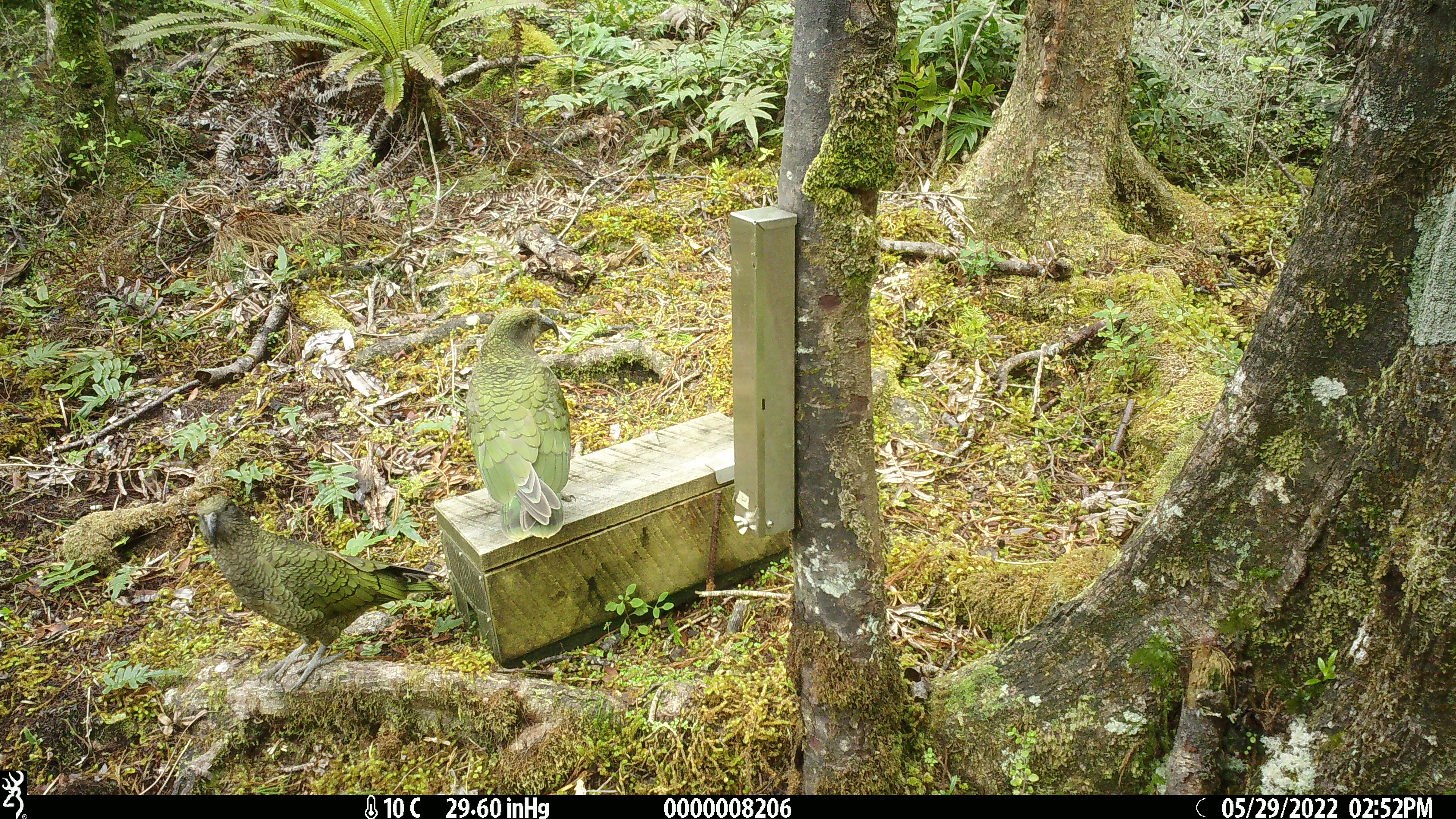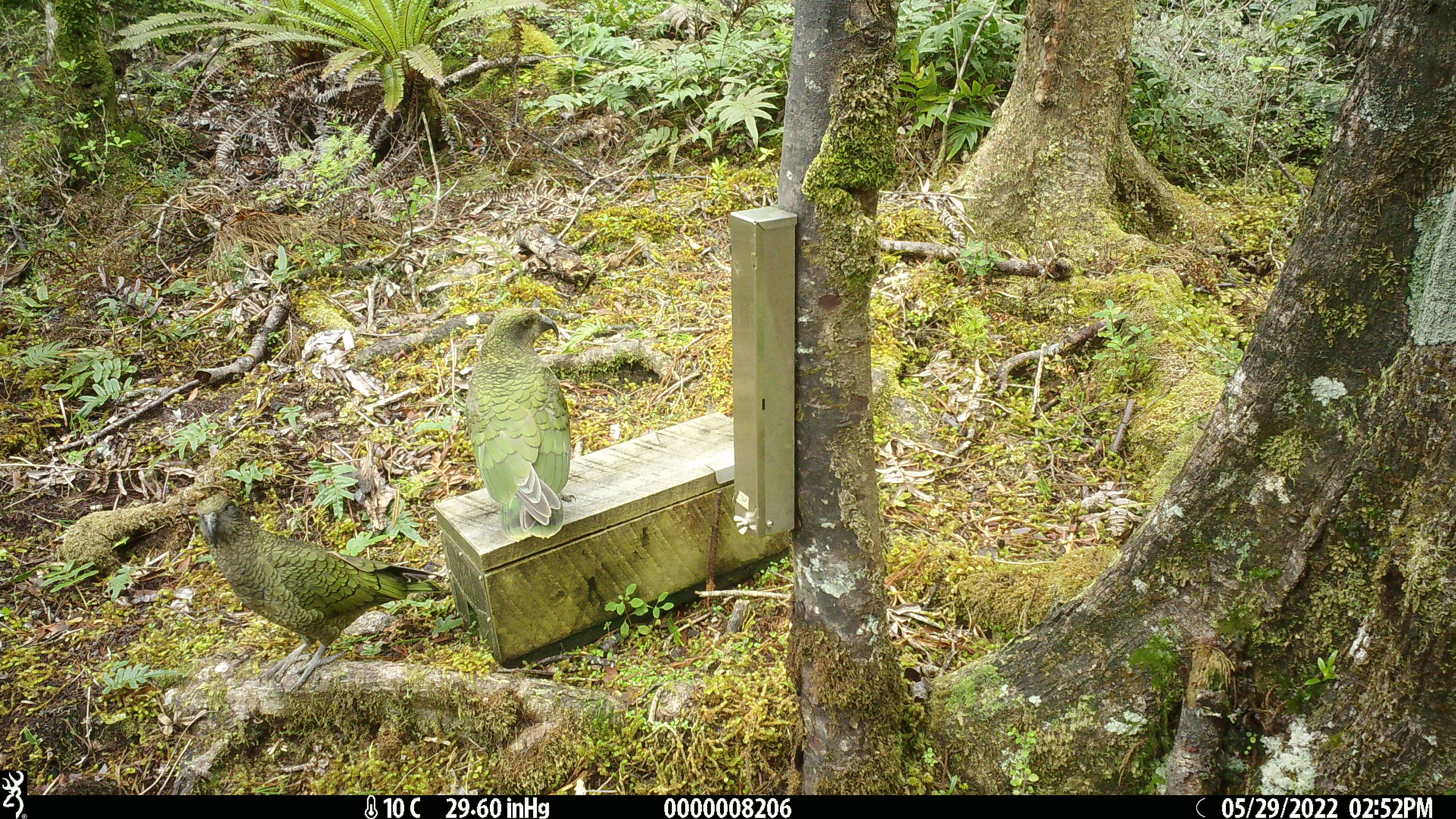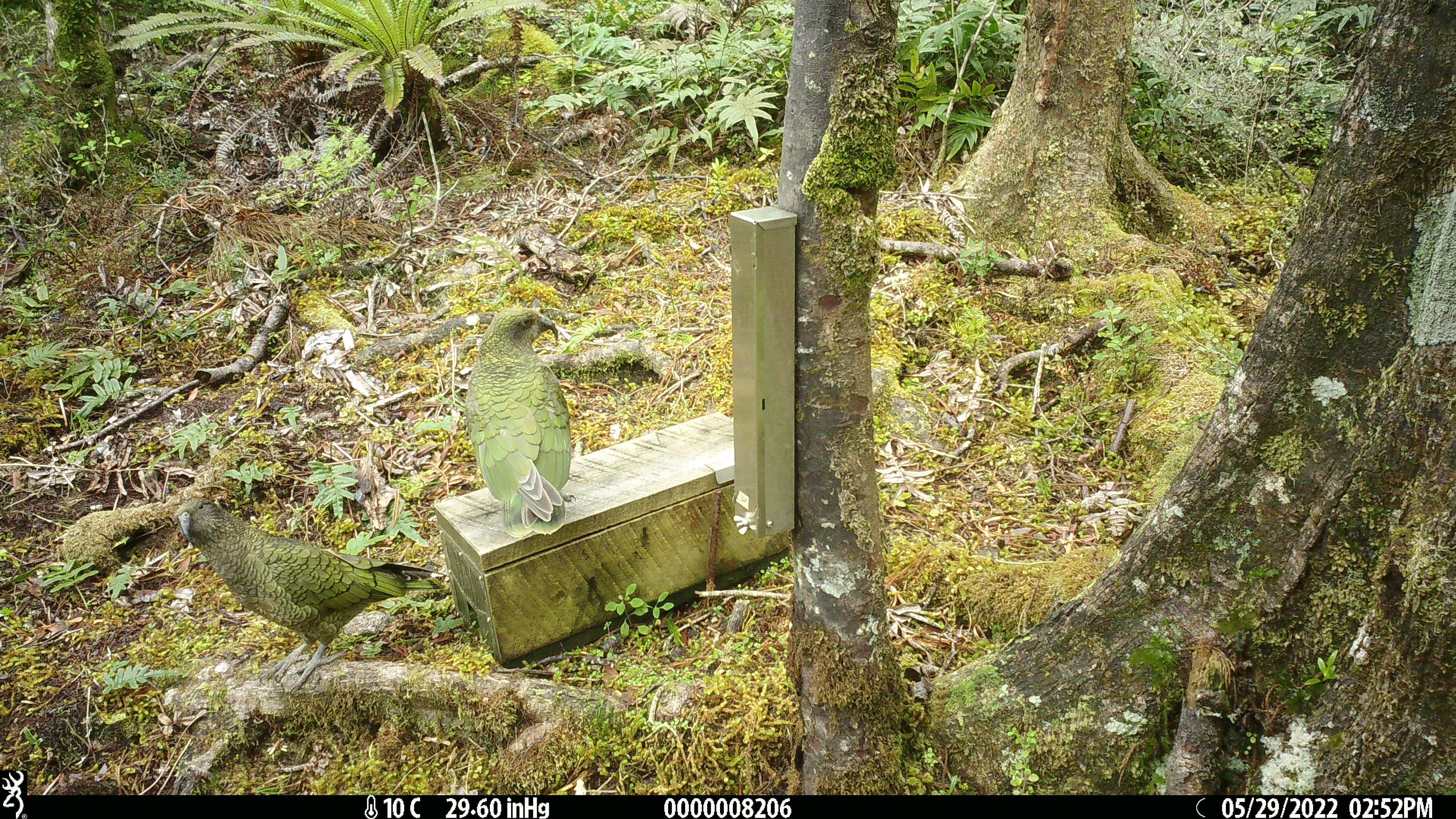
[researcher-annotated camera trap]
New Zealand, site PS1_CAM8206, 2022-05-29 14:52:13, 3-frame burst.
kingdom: Animalia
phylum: Chordata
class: Aves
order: Psittaciformes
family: Strigopidae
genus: Nestor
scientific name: Nestor notabilis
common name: kea